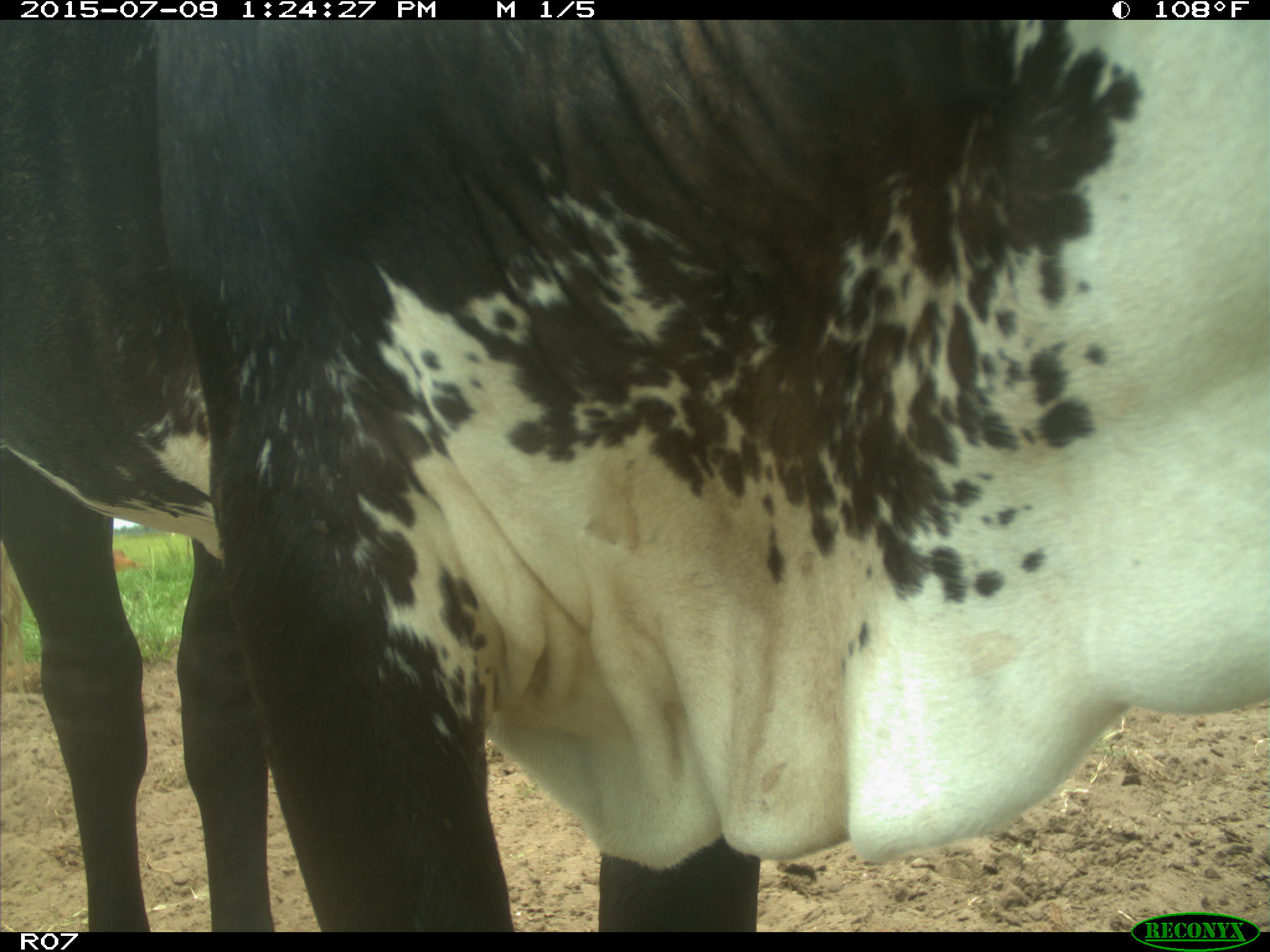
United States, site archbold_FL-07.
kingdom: Animalia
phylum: Chordata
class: Mammalia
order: Artiodactyla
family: Bovidae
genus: Bos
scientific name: Bos taurus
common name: domestic cow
Bos taurus (domestic cow).